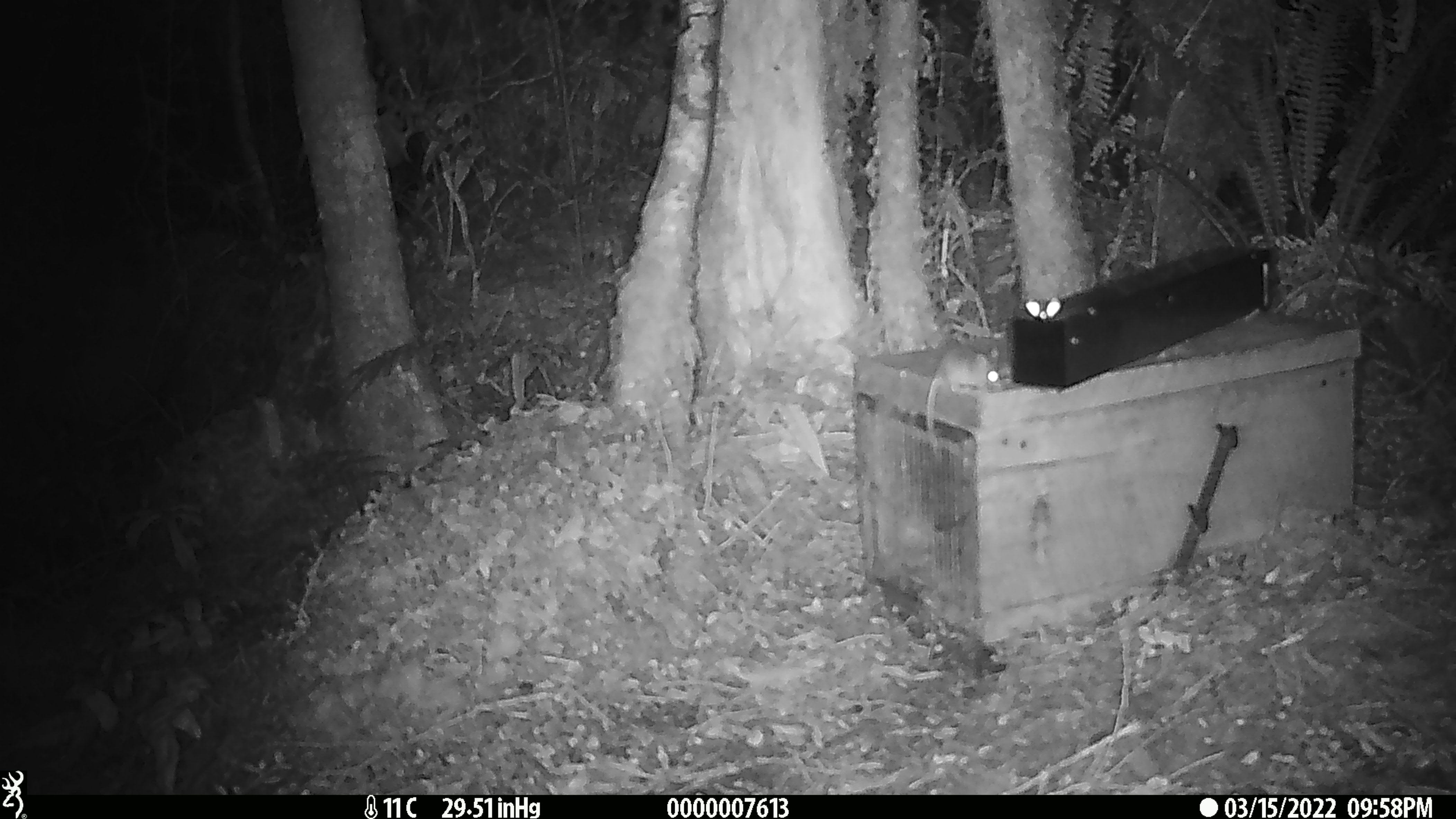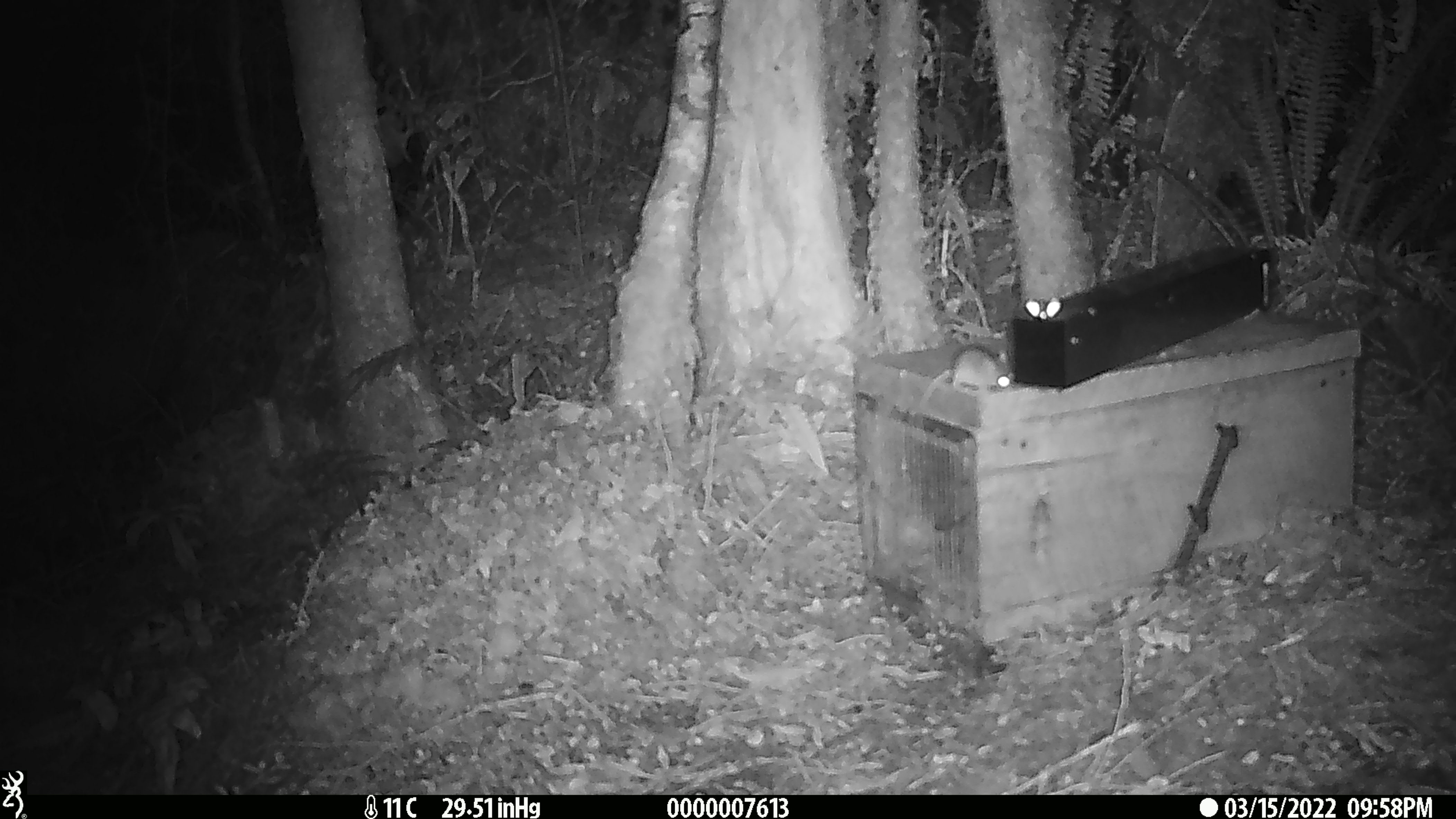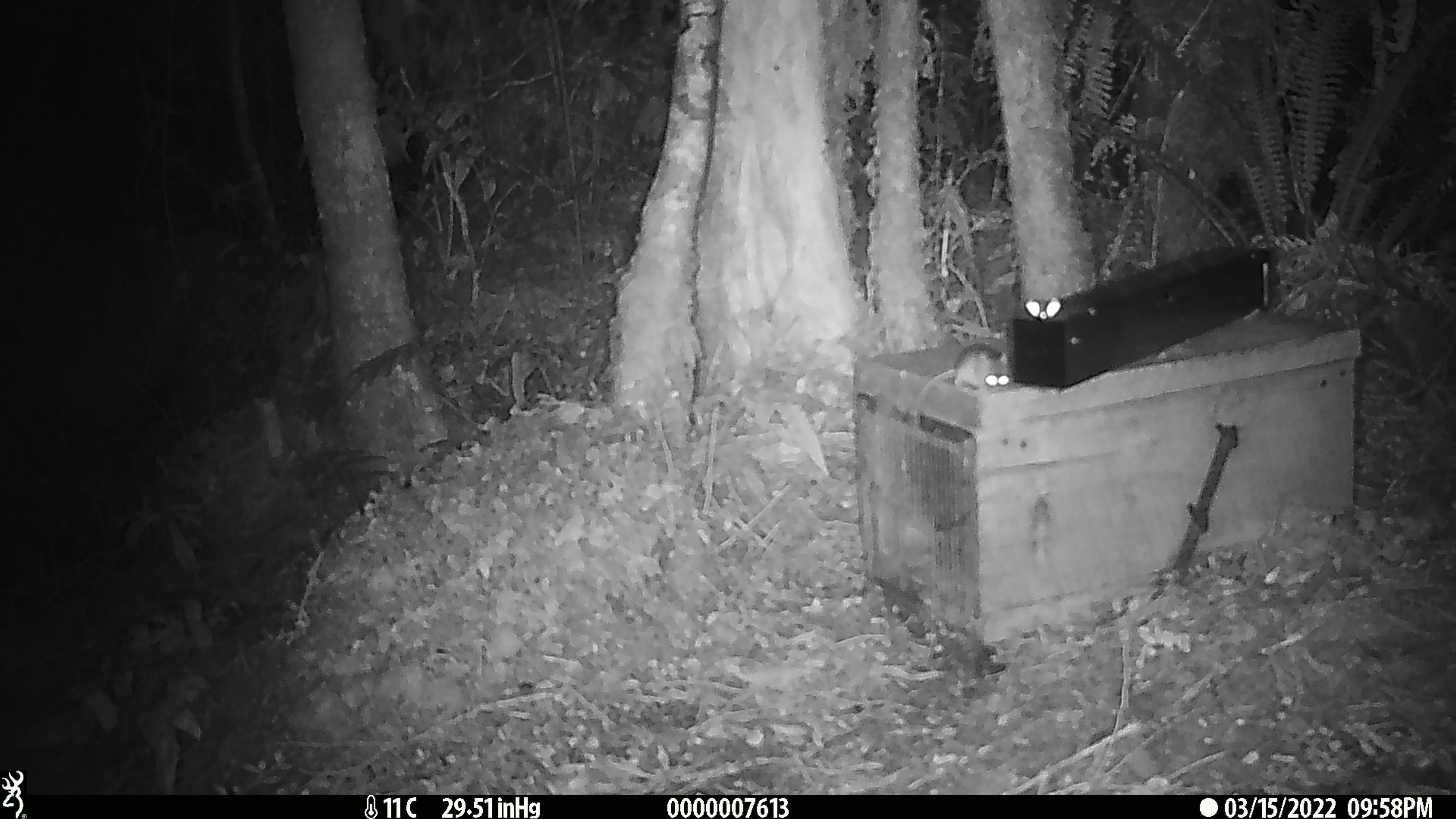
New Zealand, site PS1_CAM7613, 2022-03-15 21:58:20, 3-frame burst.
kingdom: Animalia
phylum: Chordata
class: Mammalia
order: Rodentia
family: Muridae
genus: Mus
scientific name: Mus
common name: mouse